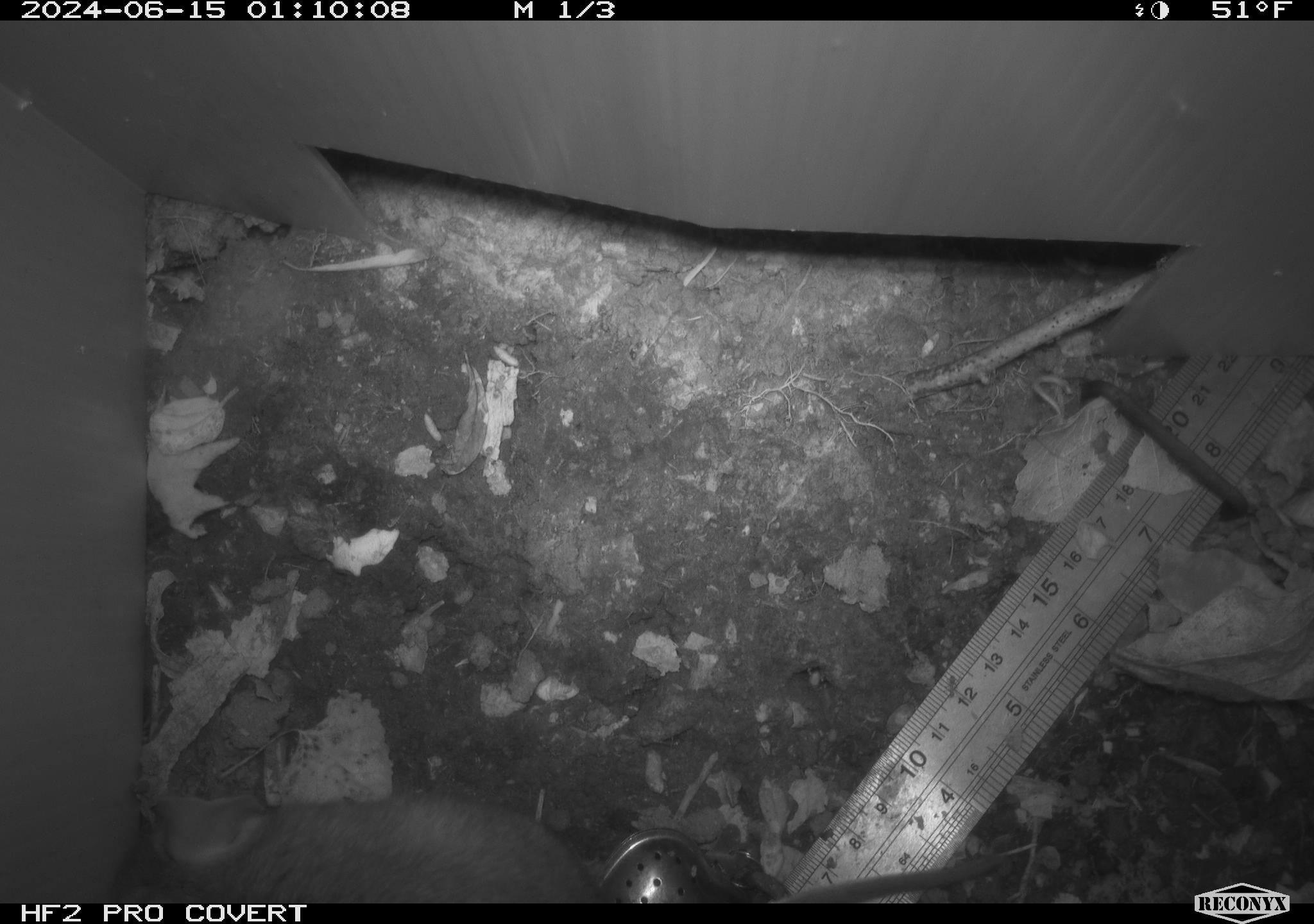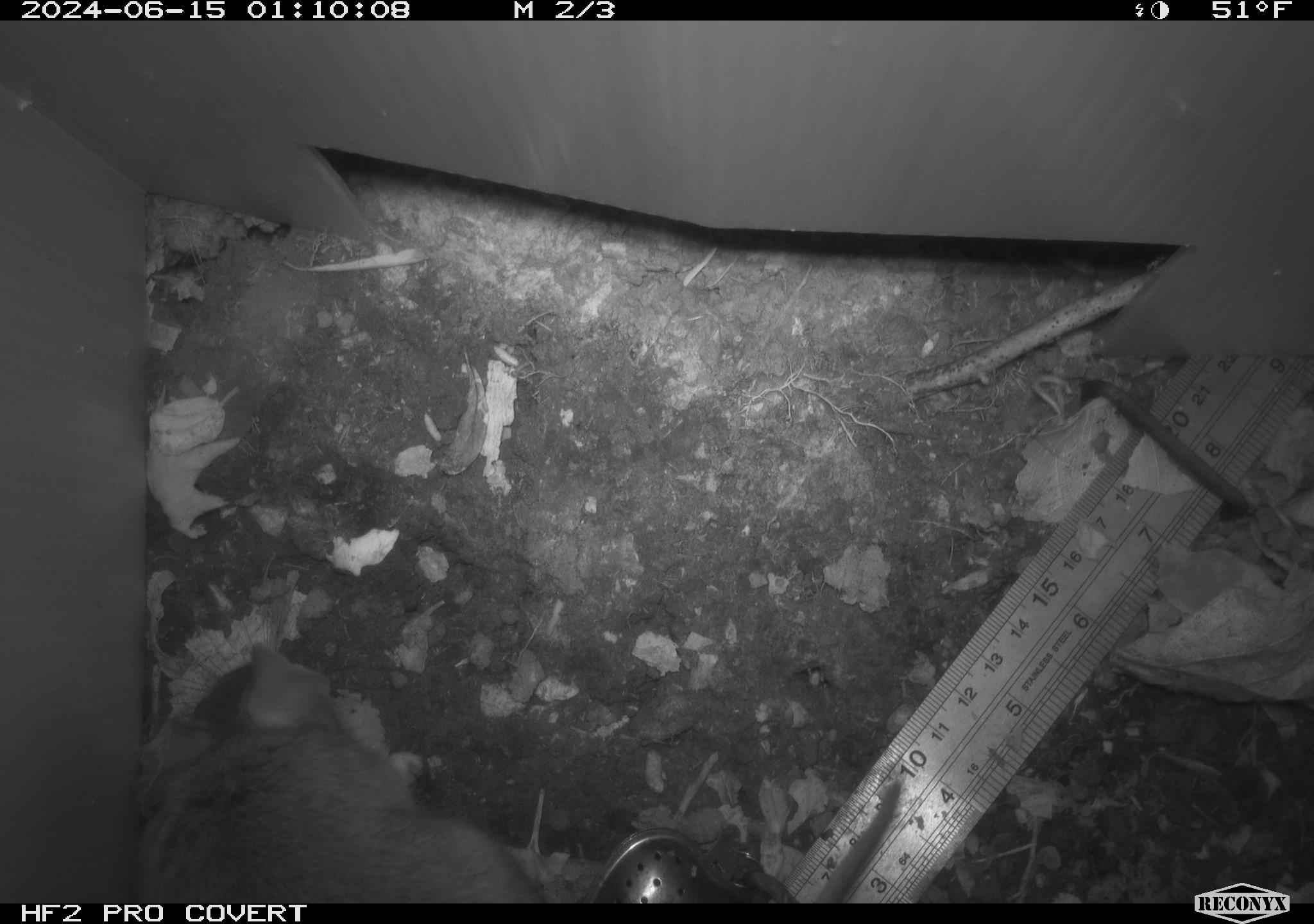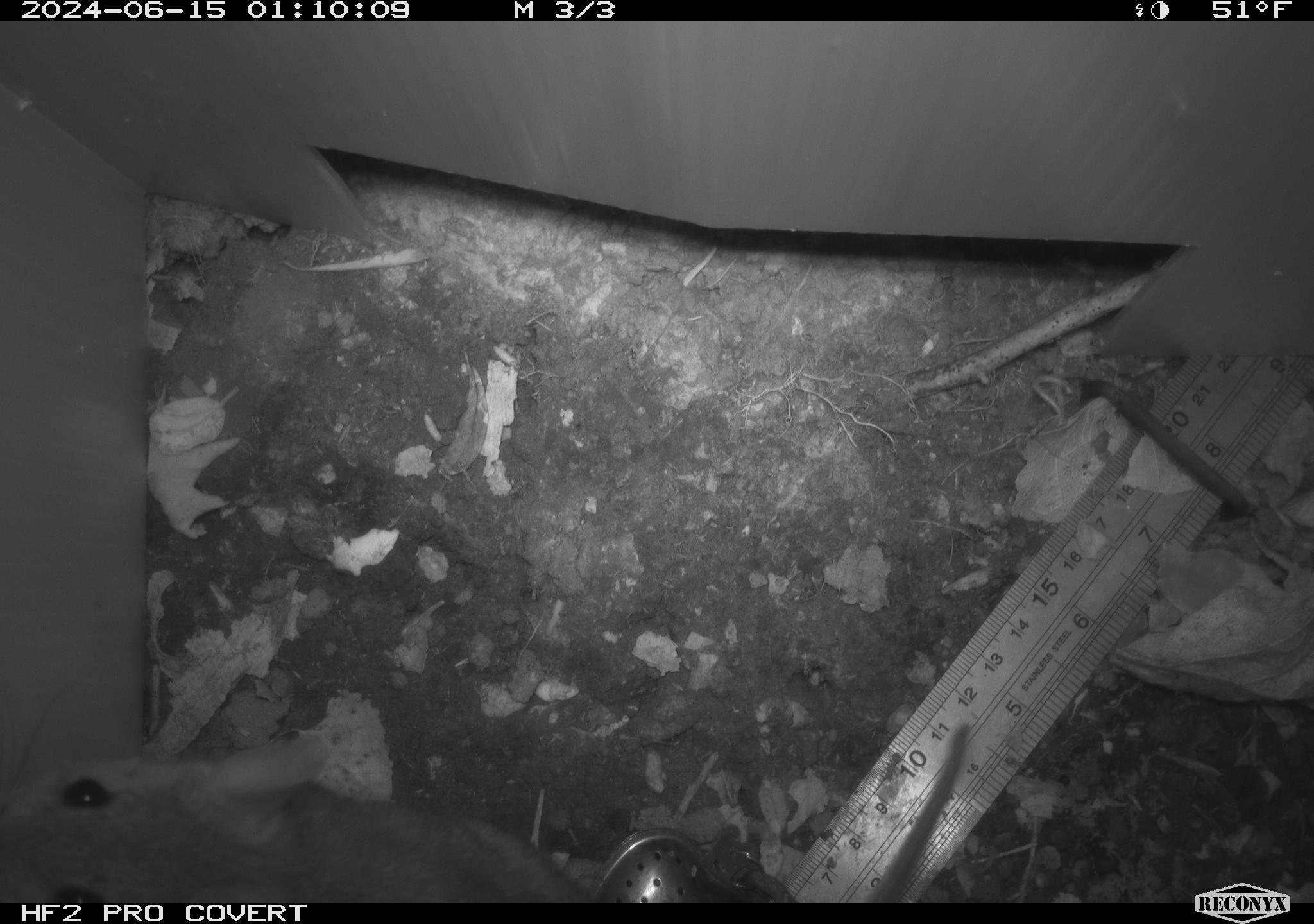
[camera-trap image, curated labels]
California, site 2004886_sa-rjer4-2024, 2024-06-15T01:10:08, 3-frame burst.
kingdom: Animalia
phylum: Chordata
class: Mammalia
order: Rodentia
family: Cricetidae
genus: Neotoma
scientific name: Neotoma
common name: pack rat or woodrat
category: neotoma species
Neotoma species (pack rat or woodrat) (Neotoma).